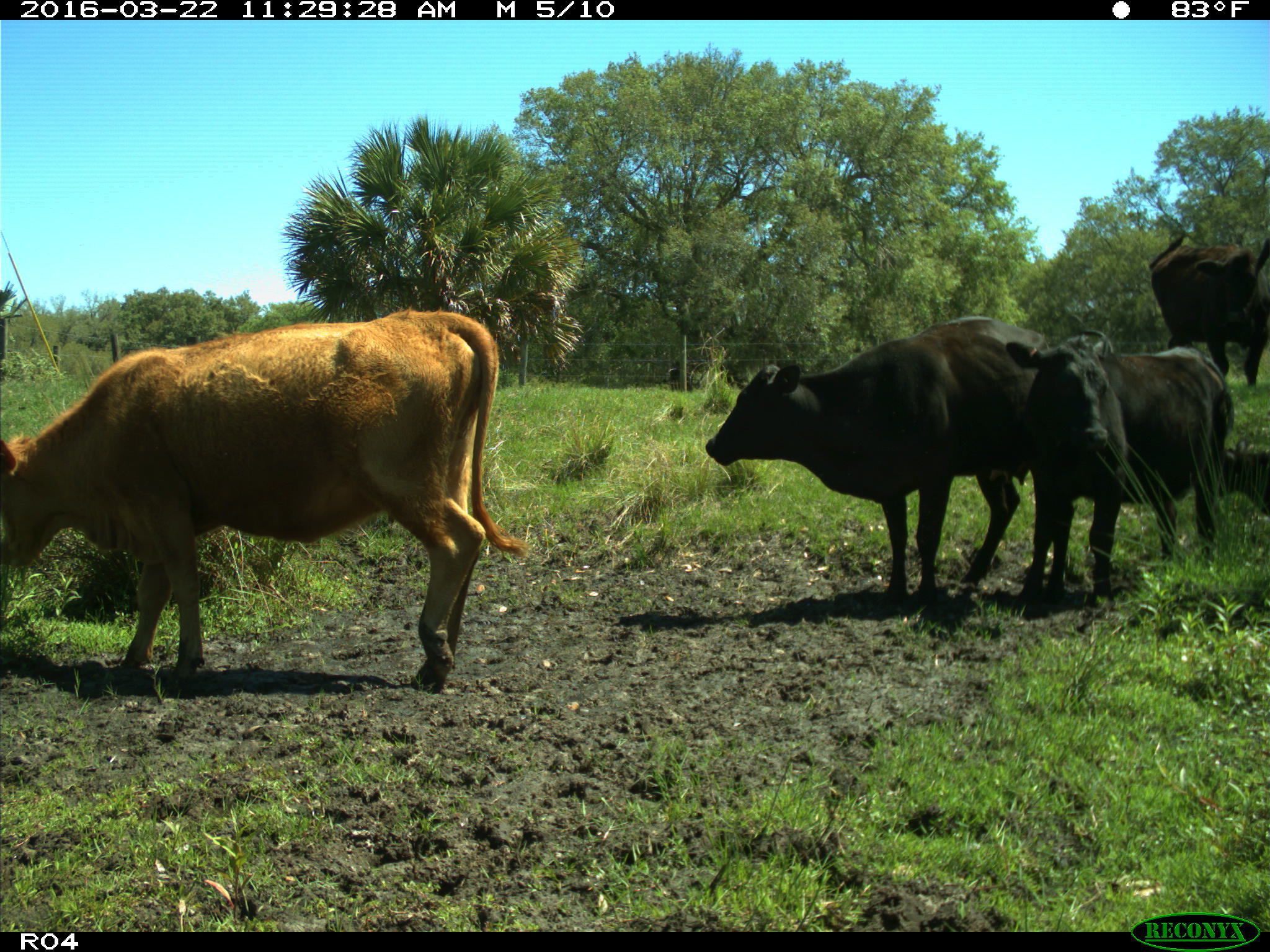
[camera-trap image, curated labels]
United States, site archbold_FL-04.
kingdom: Animalia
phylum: Chordata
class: Mammalia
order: Artiodactyla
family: Bovidae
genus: Bos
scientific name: Bos taurus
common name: domestic cow